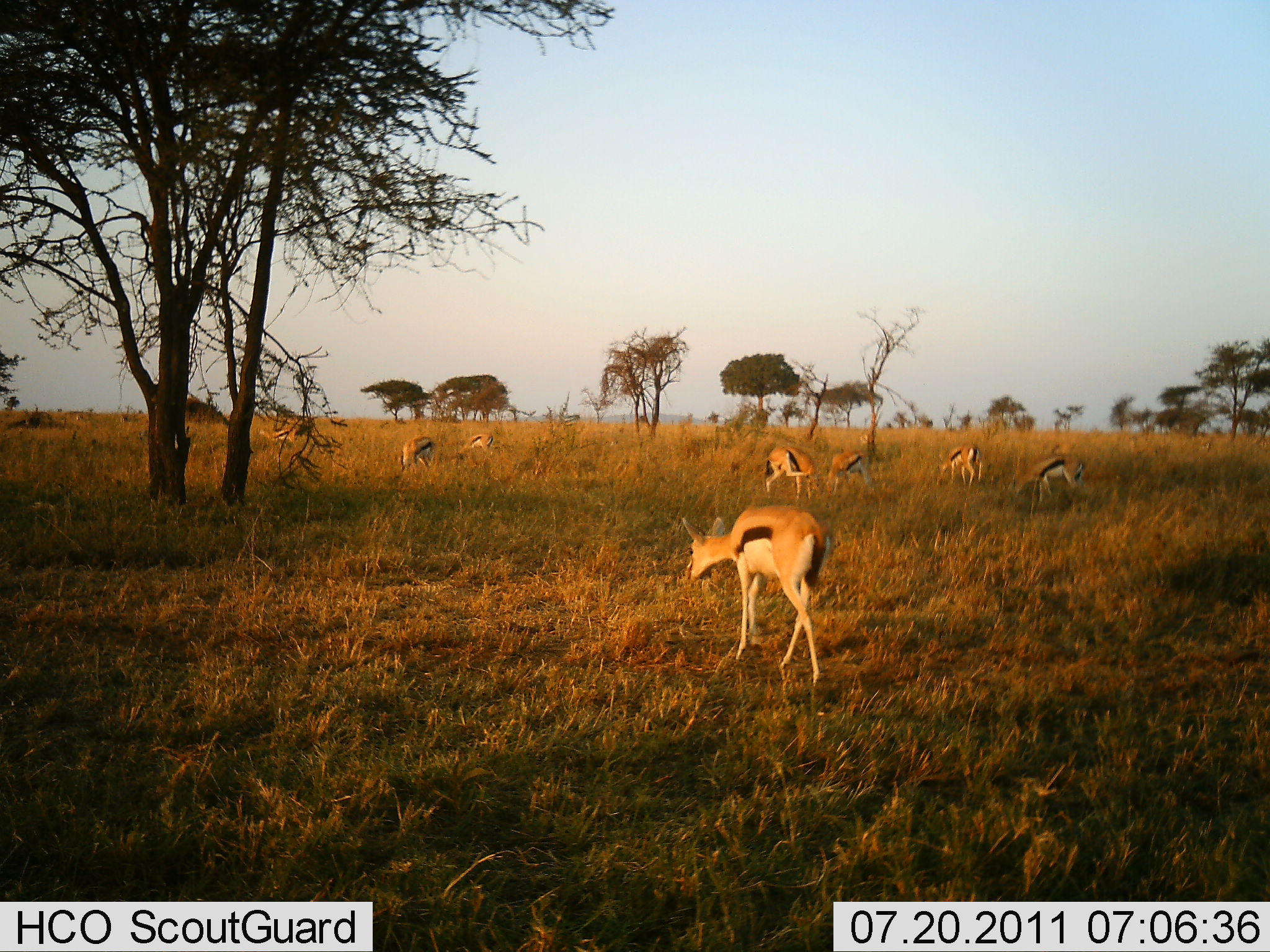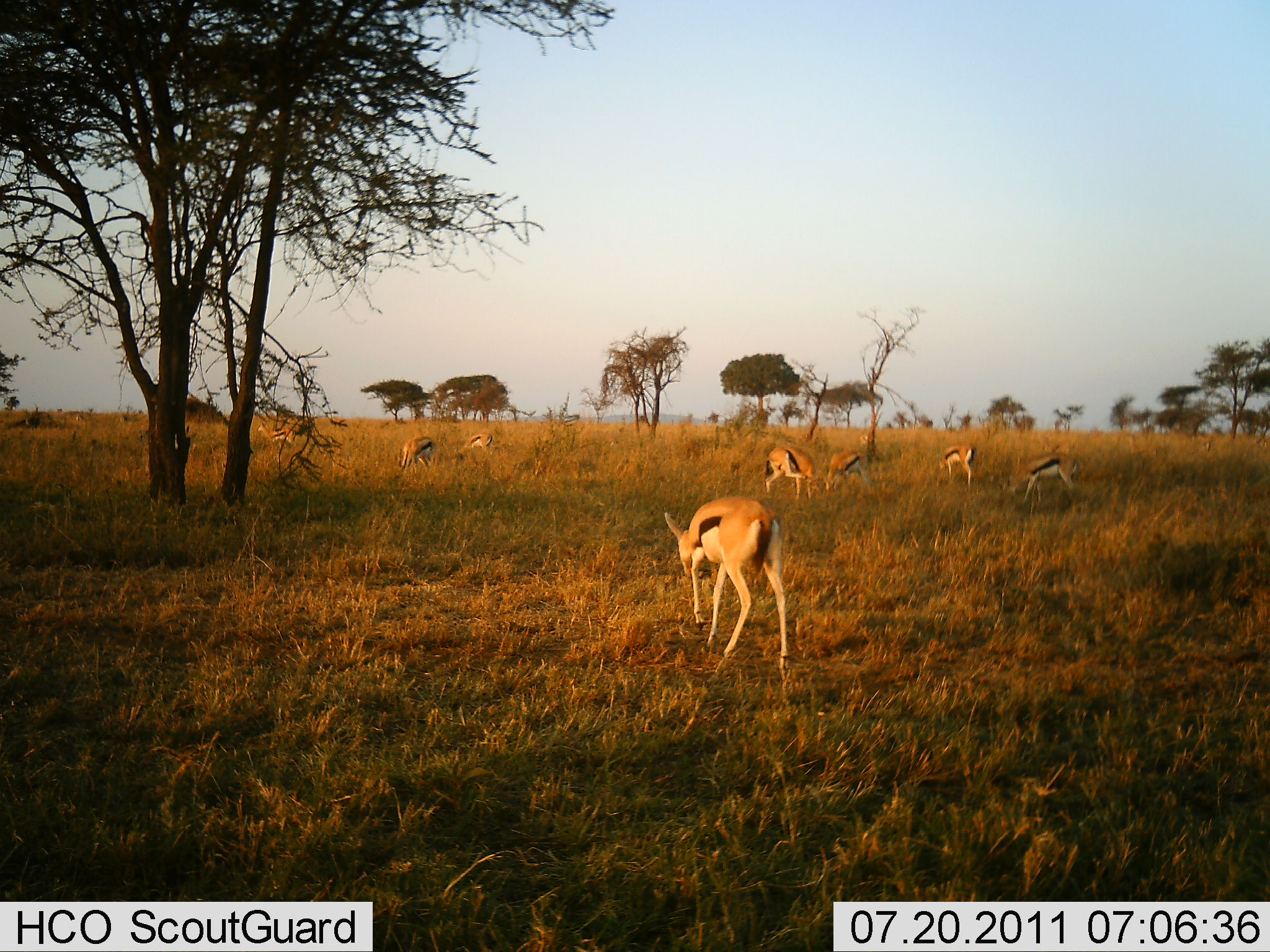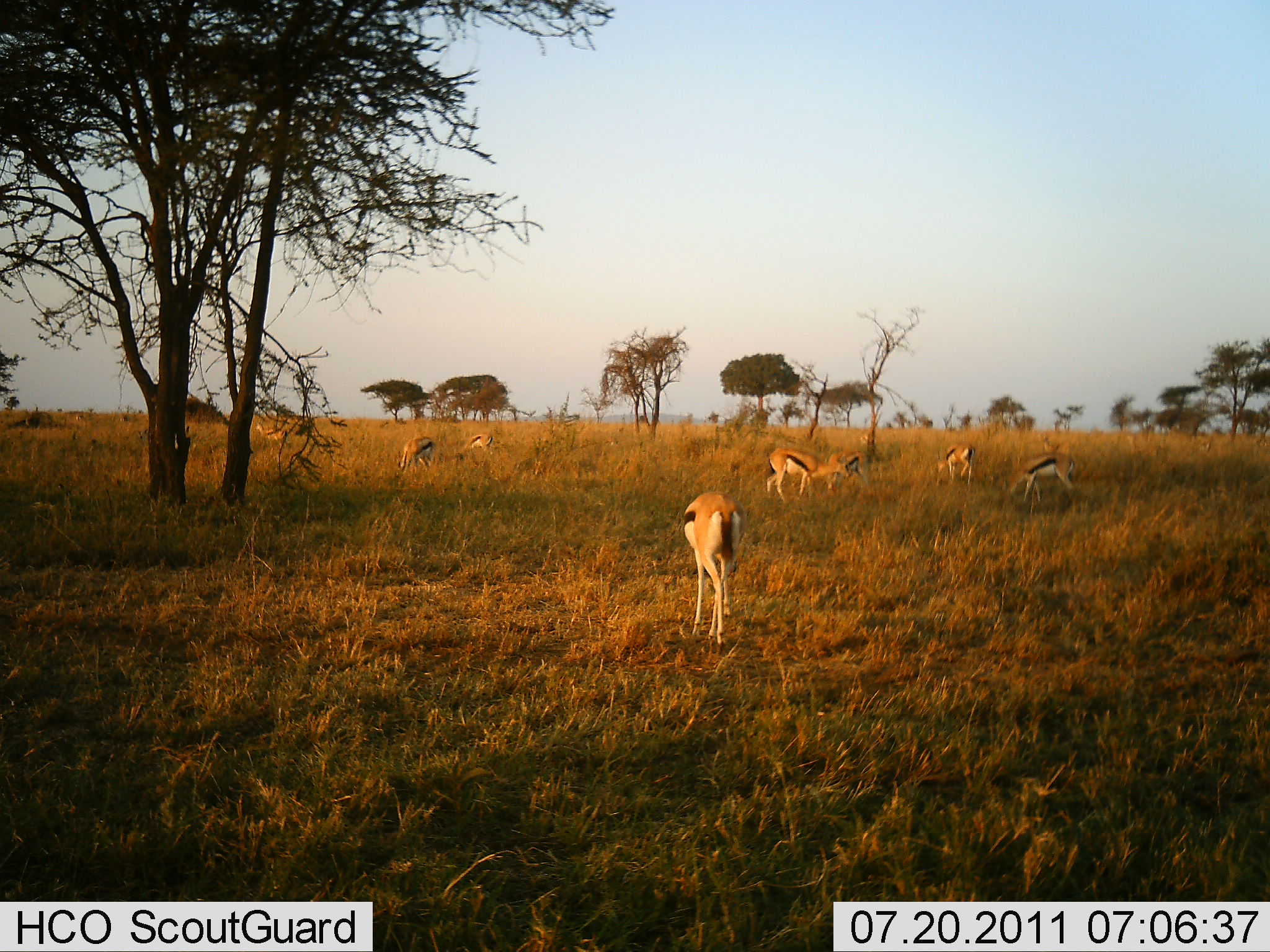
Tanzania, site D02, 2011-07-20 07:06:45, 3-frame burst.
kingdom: Animalia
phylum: Chordata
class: Mammalia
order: Artiodactyla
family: Bovidae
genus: Eudorcas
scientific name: Eudorcas thomsonii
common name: thomson's gazelle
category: gazellethomsons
Gazellethomsons (thomson's gazelle) (Eudorcas thomsonii), count 8. Behavior (volunteer vote fractions): standing 36%, resting 0%, moving 36%, interacting 0%. Young present (vote fraction): 0%. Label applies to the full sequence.